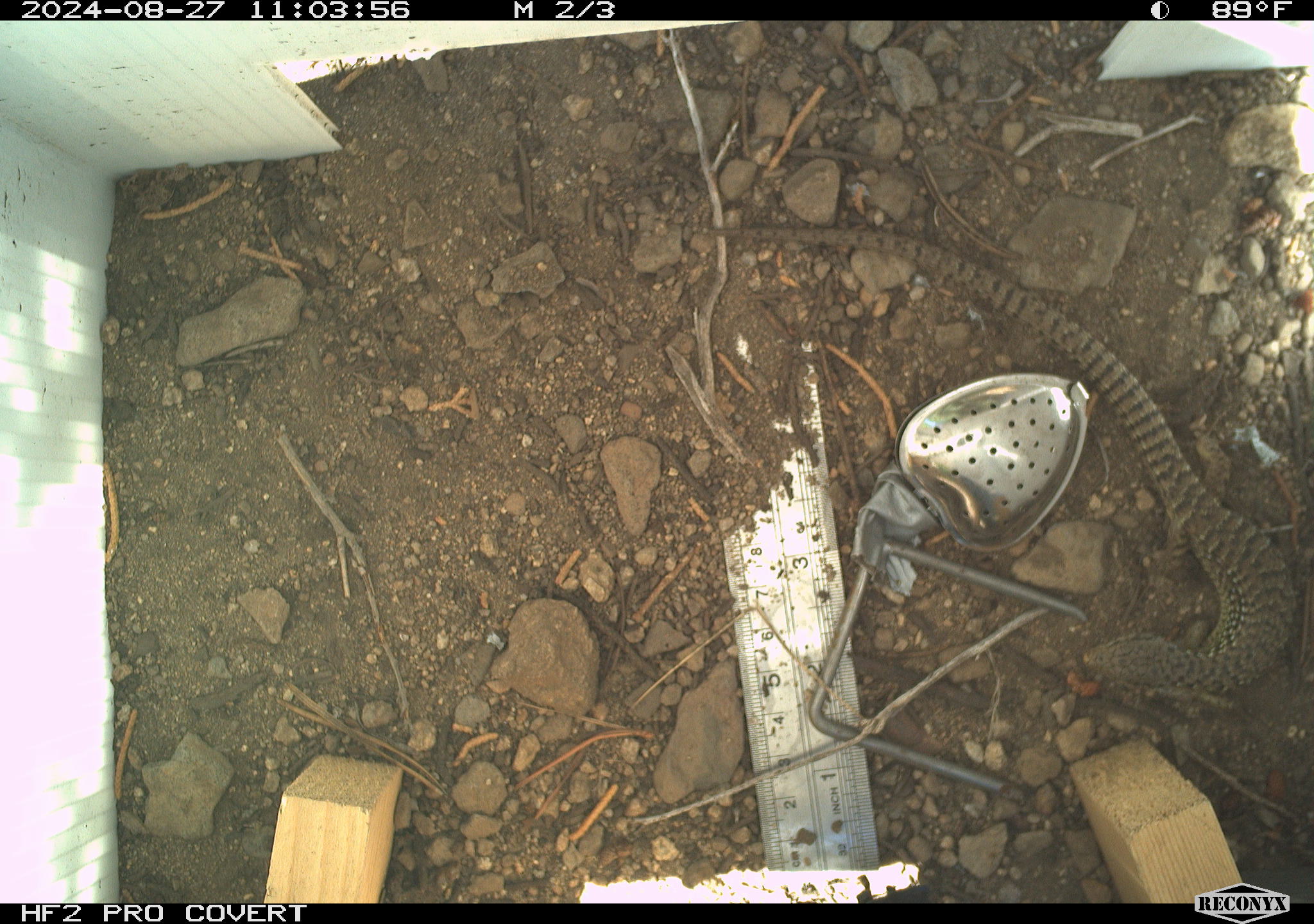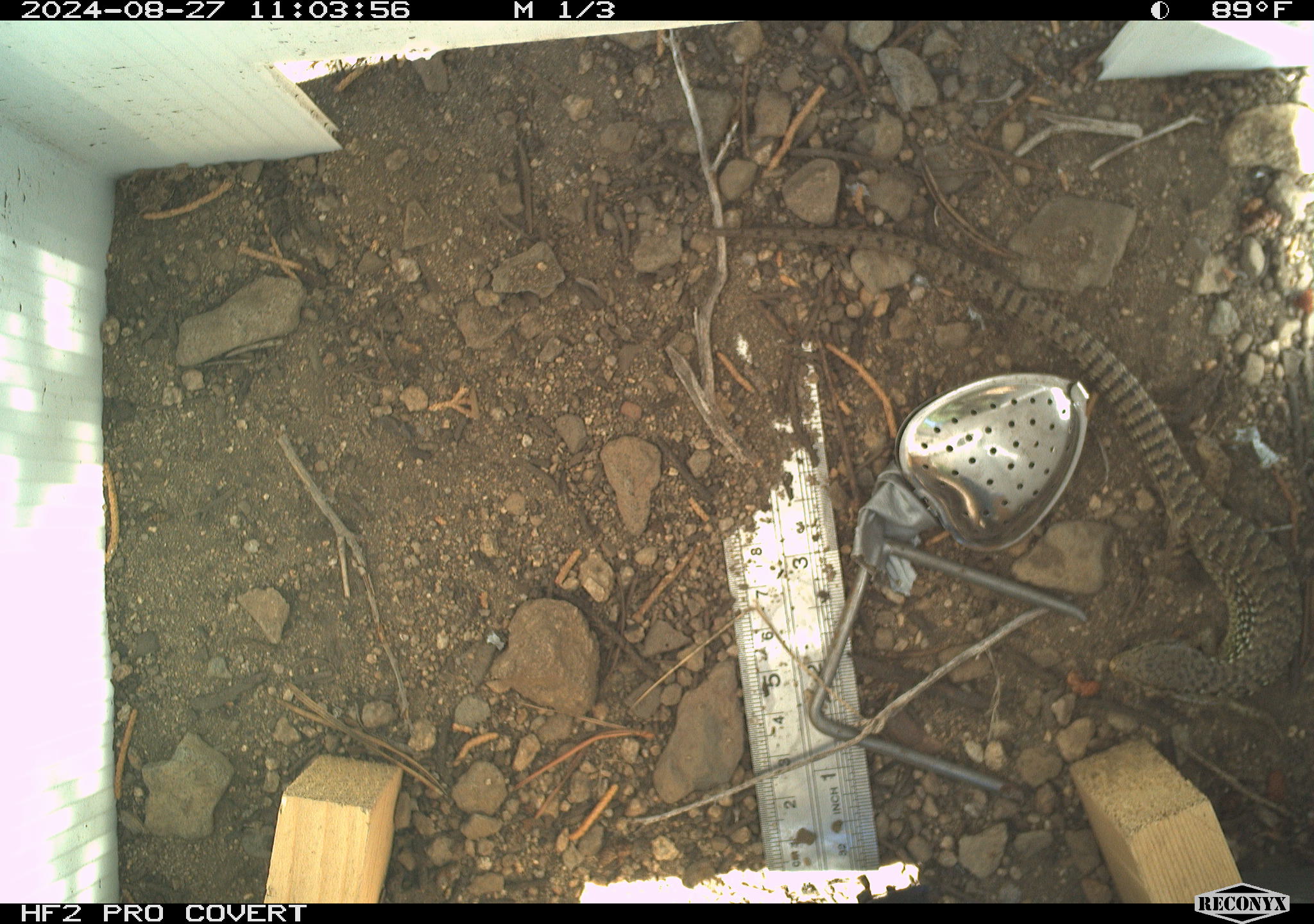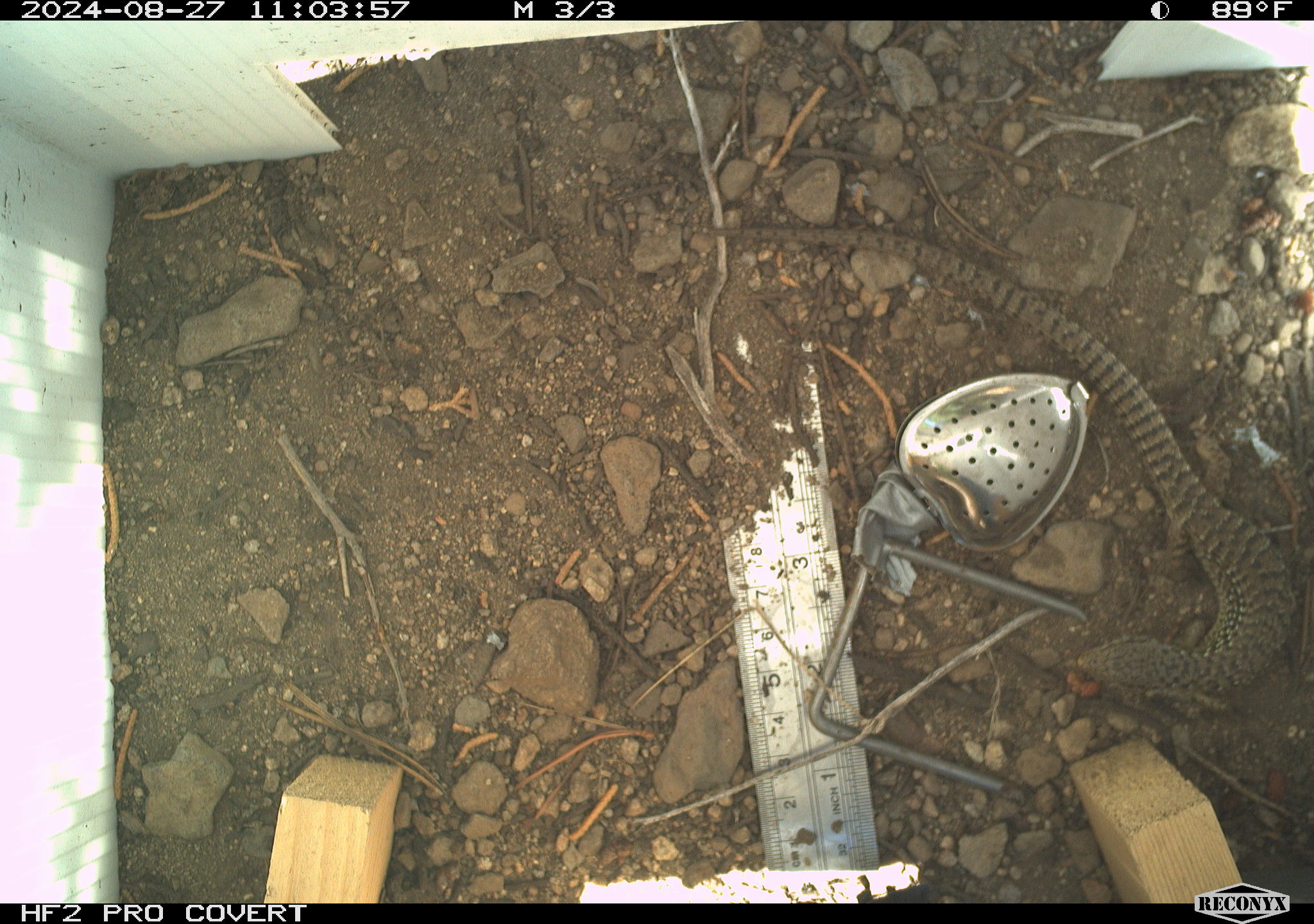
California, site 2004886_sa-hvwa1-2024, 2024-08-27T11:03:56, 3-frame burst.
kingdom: Animalia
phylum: Chordata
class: Reptilia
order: Squamata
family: Anguidae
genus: Elgaria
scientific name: Elgaria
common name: alligator lizards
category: elgaria species